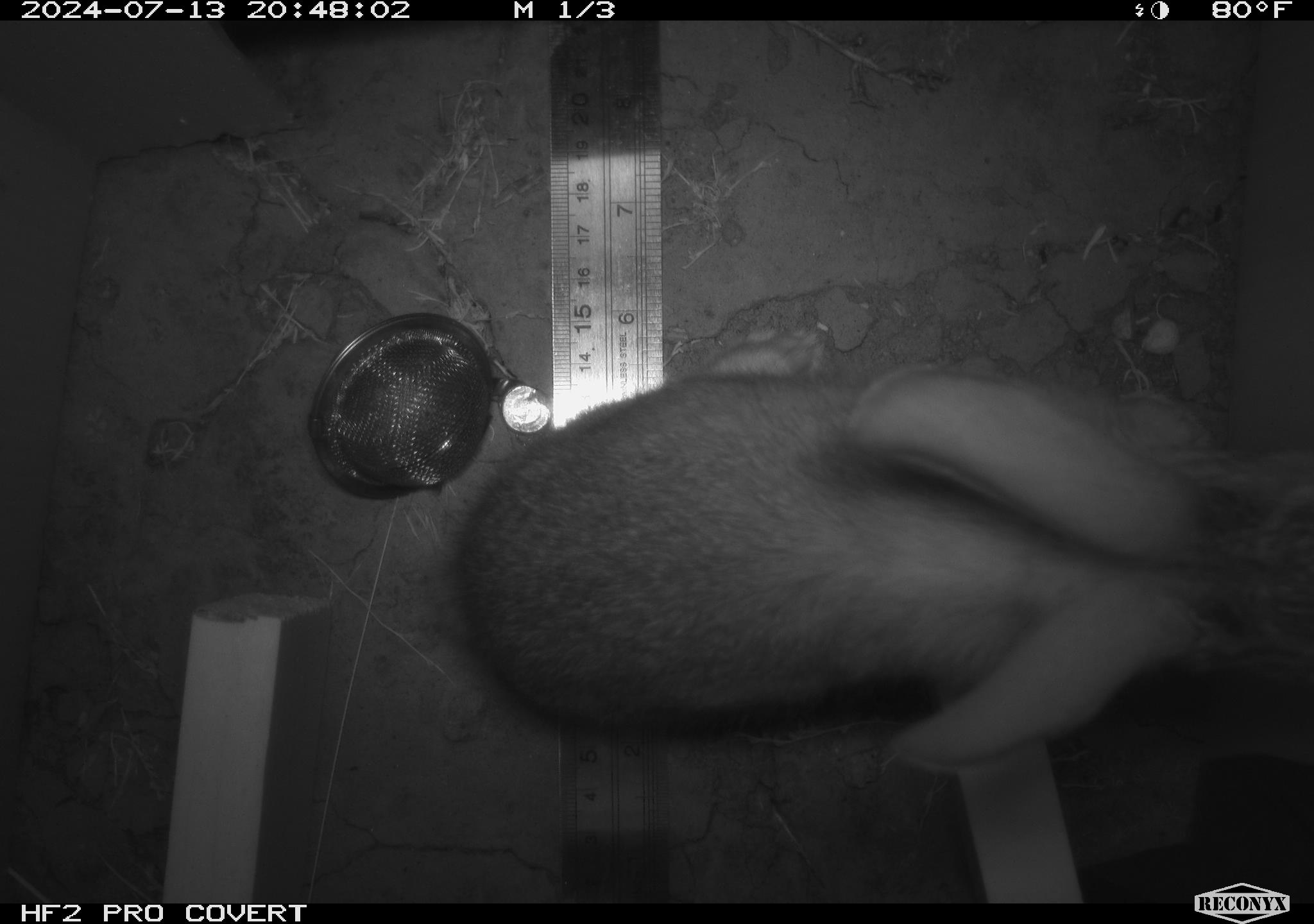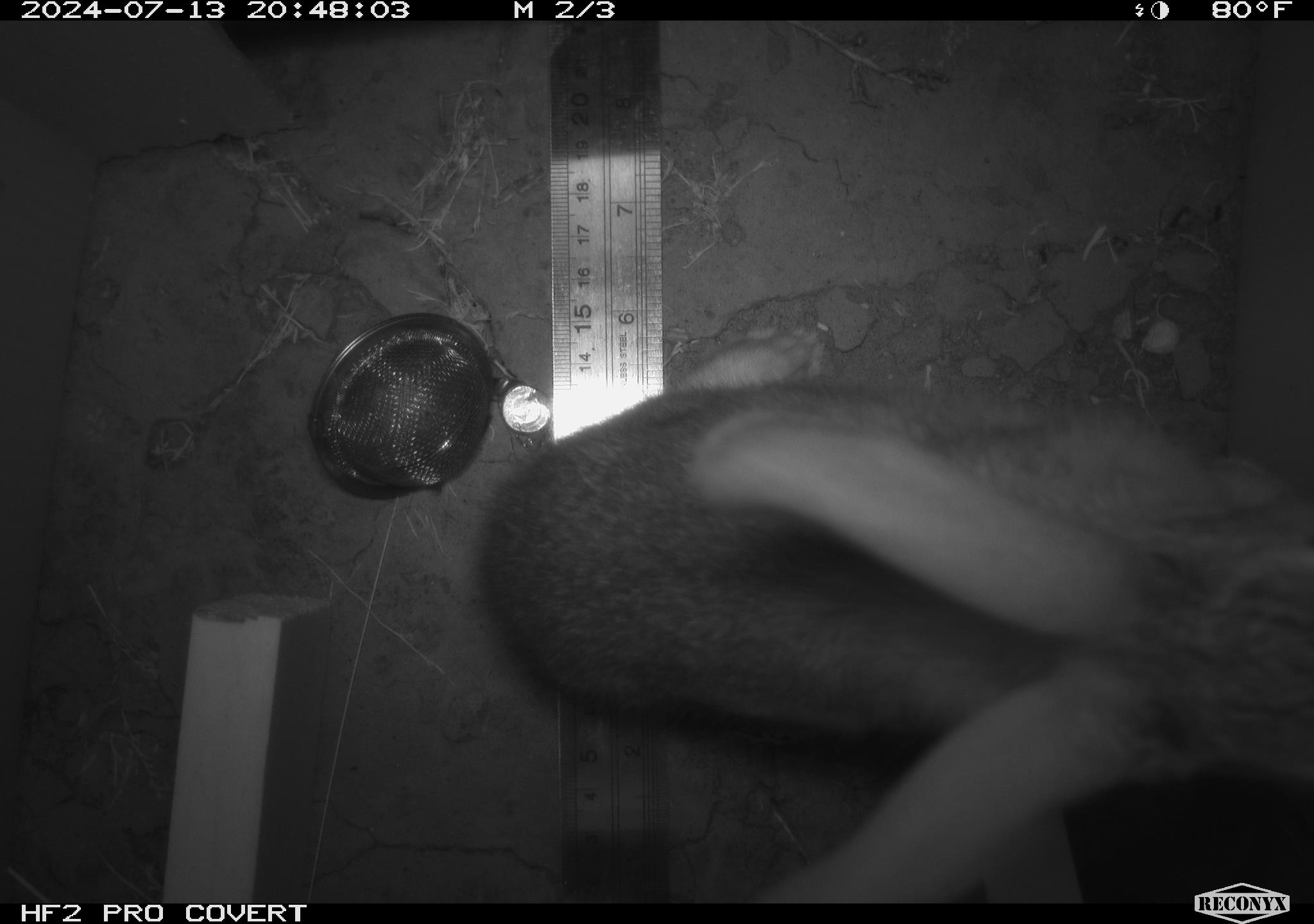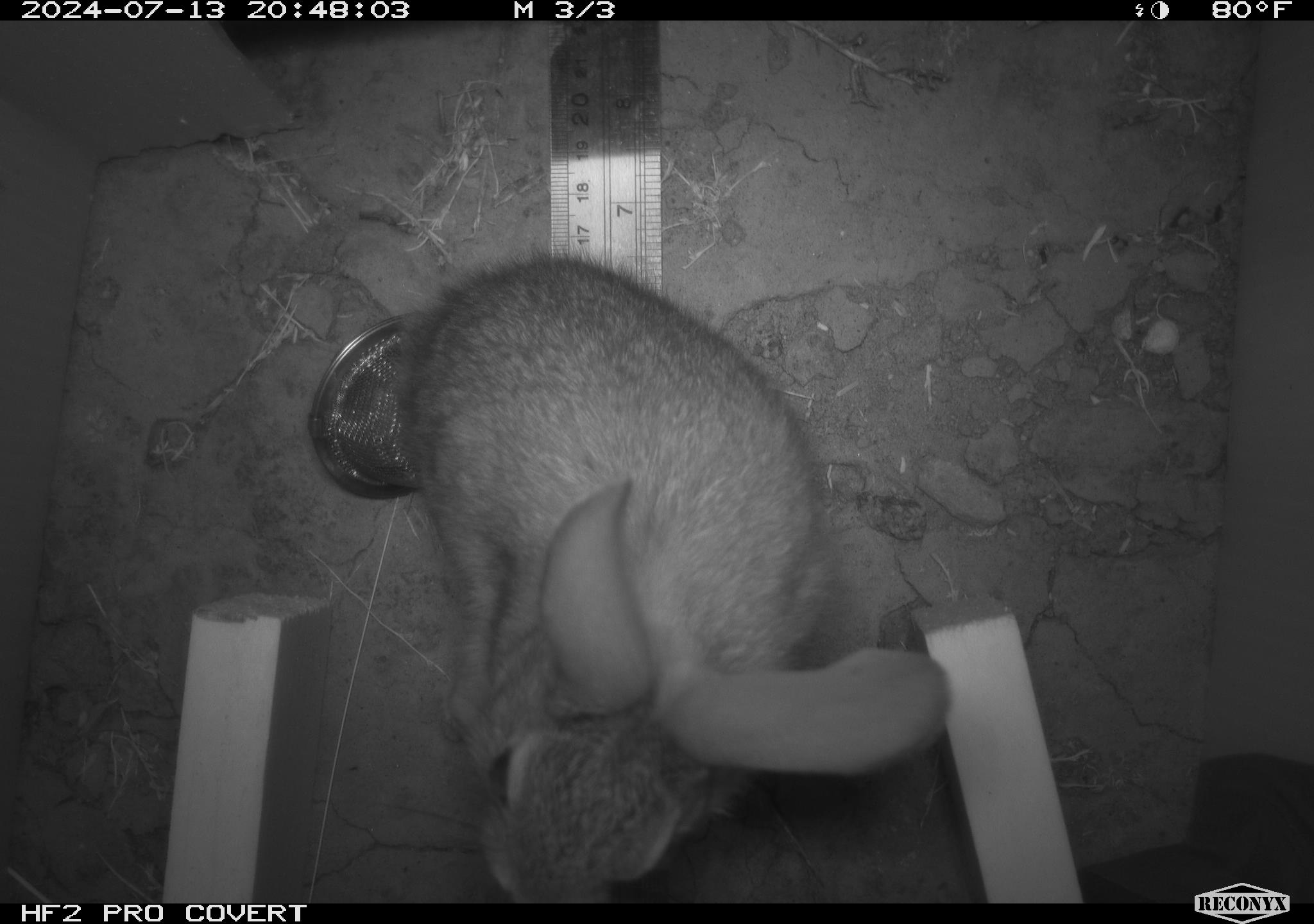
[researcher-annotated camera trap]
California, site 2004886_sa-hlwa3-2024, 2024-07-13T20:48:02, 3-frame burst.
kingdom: Animalia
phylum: Chordata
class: Mammalia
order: Lagomorpha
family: Leporidae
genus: Sylvilagus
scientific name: Sylvilagus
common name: cottontail rabbits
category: sylvilagus species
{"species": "sylvilagus species (cottontail rabbits) (Sylvilagus)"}